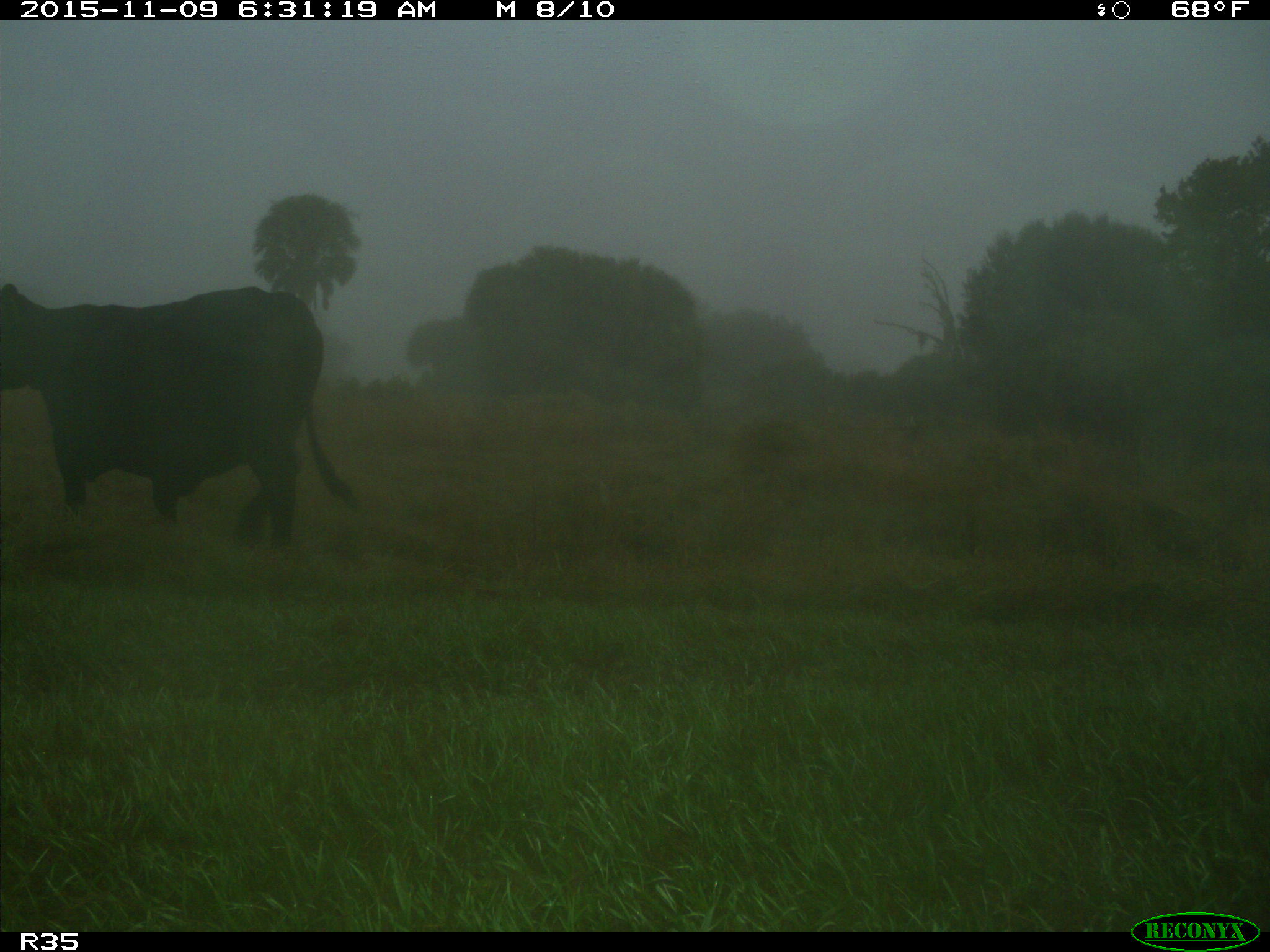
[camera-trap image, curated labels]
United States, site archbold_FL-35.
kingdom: Animalia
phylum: Chordata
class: Mammalia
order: Artiodactyla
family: Bovidae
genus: Bos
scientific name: Bos taurus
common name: domestic cow